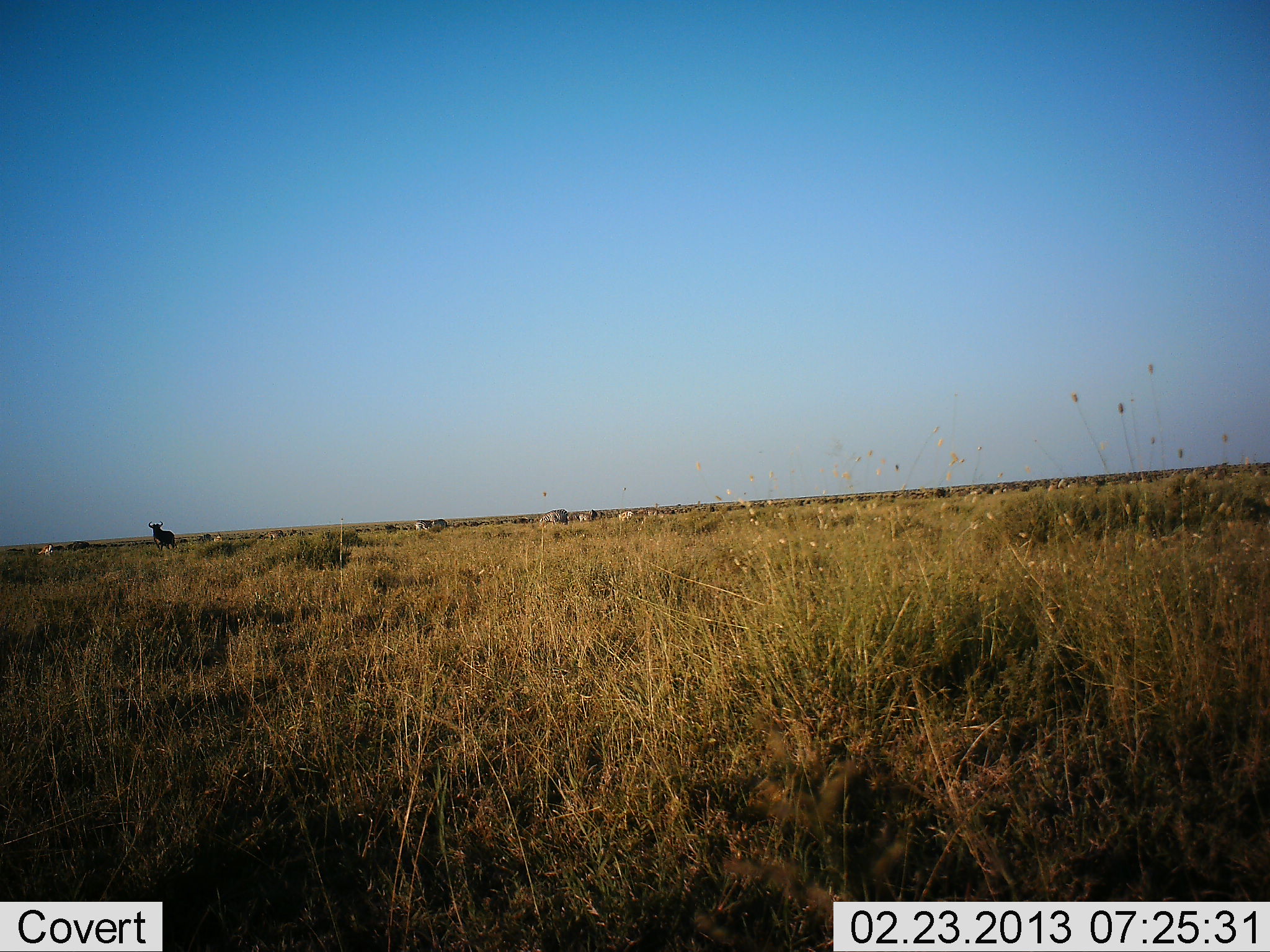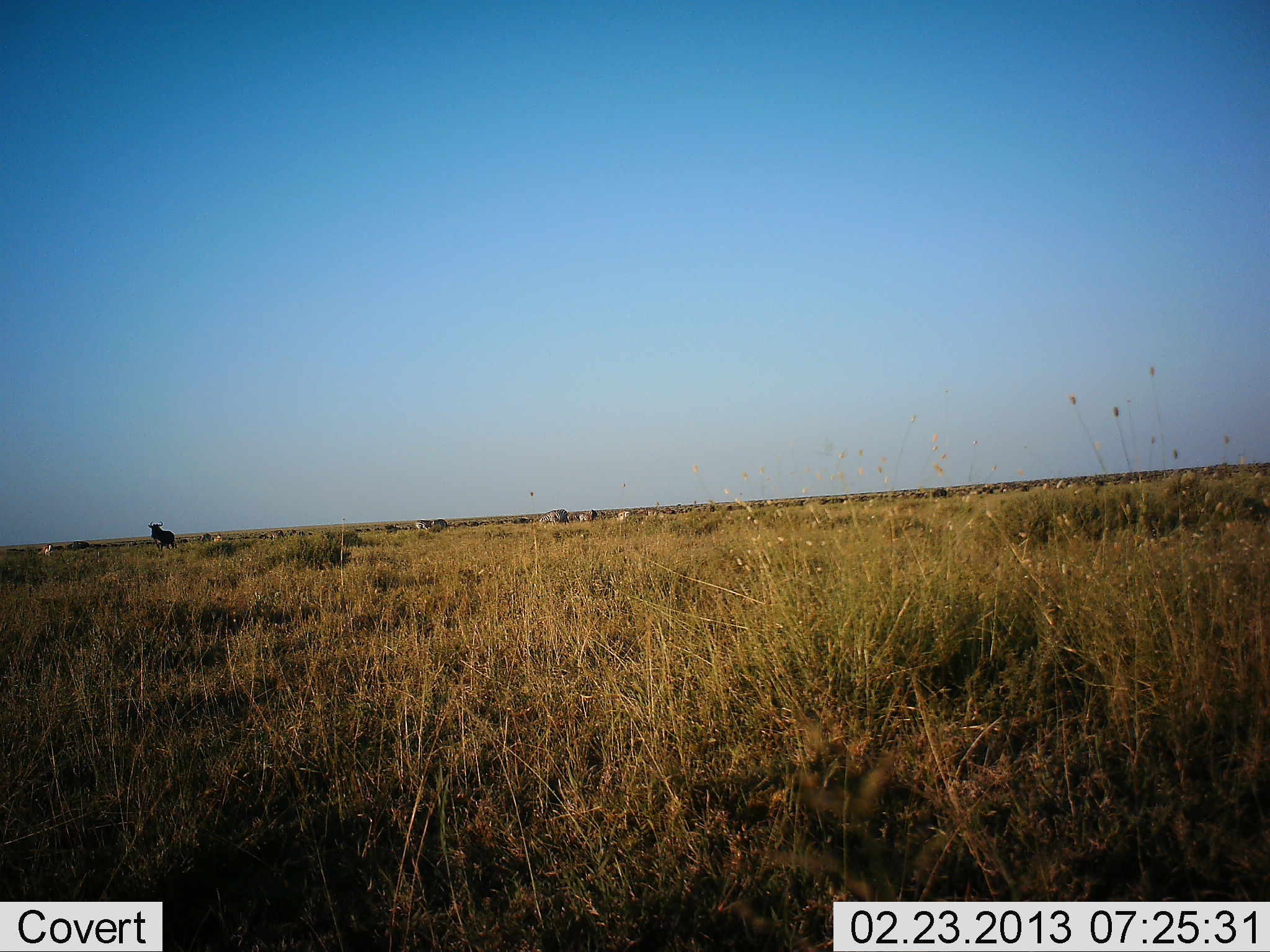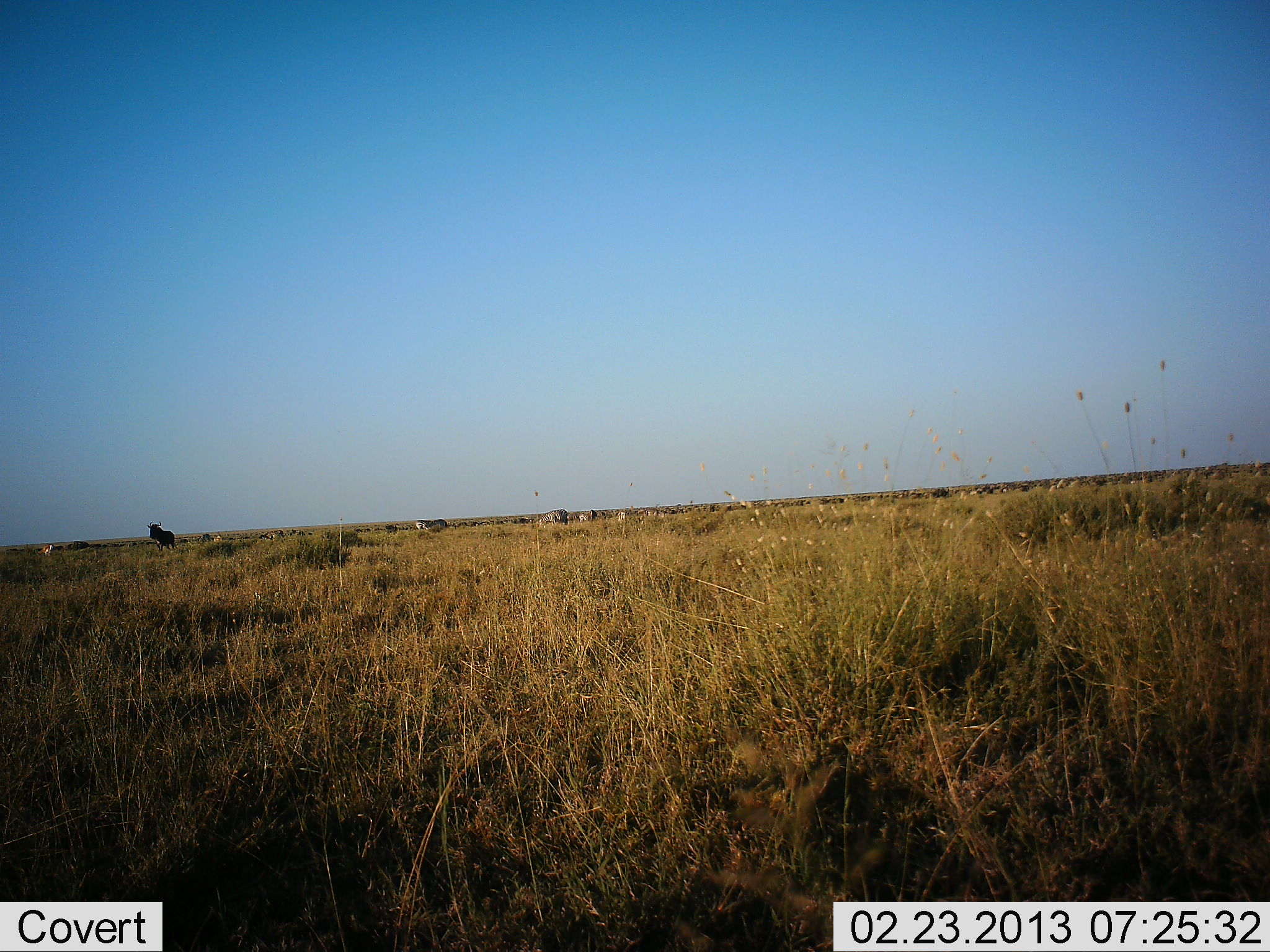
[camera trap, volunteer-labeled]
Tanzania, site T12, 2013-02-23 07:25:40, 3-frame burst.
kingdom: Animalia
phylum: Chordata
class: Mammalia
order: Artiodactyla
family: Bovidae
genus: Connochaetes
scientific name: Connochaetes taurinus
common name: blue wildebeest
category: wildebeest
Wildebeest (blue wildebeest) (Connochaetes taurinus), count 1. Behavior (volunteer vote fractions): standing 96%, resting 0%, moving 16%, interacting 0%. Young present (vote fraction): 0%. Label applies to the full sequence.